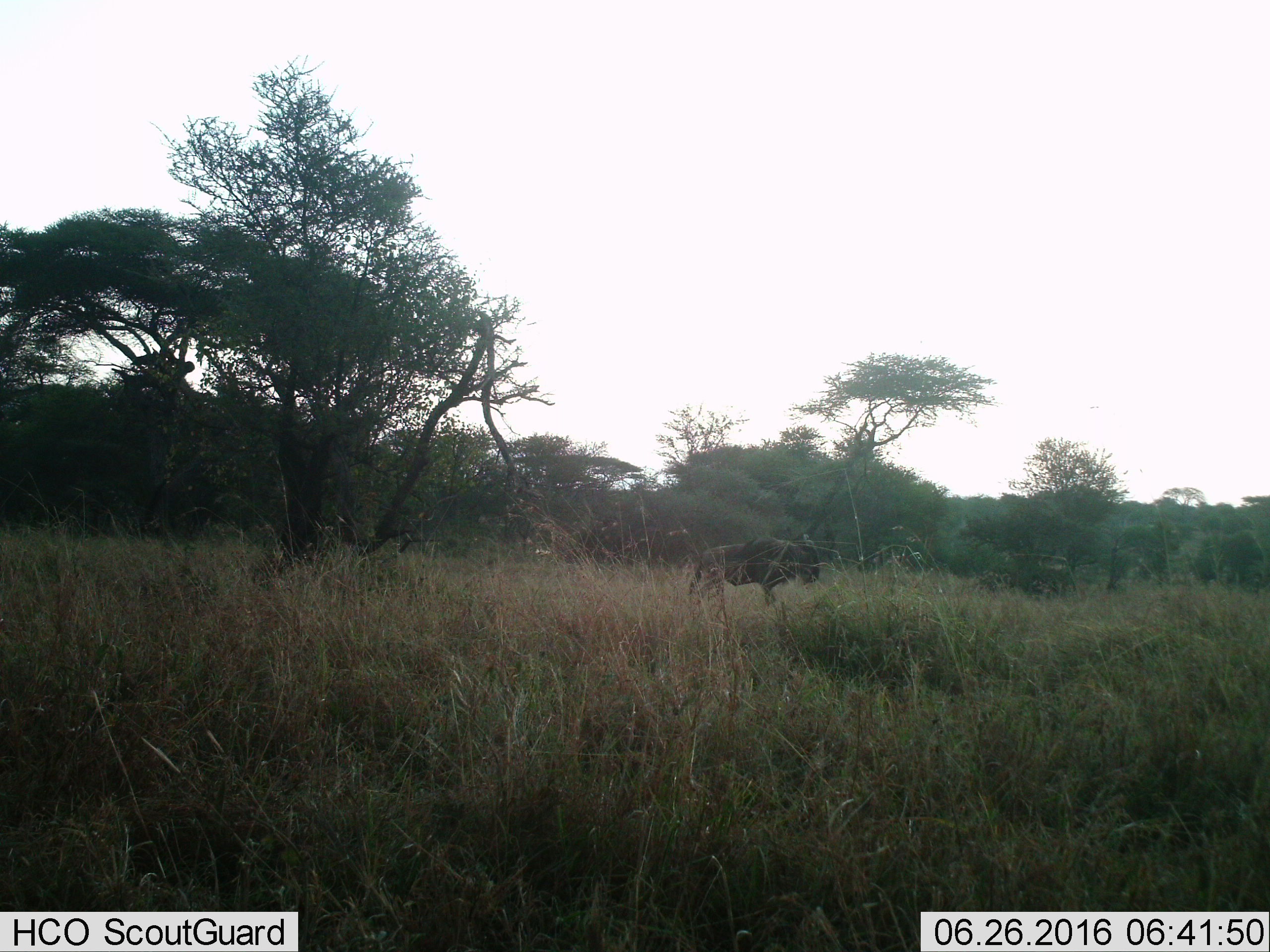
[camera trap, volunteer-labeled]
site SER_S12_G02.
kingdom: Animalia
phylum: Chordata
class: Mammalia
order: Artiodactyla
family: Bovidae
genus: Connochaetes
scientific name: Connochaetes taurinus taurinus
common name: blue wildebeest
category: wildebeestblue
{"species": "wildebeestblue (blue wildebeest) (Connochaetes taurinus taurinus)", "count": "1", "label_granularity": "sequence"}